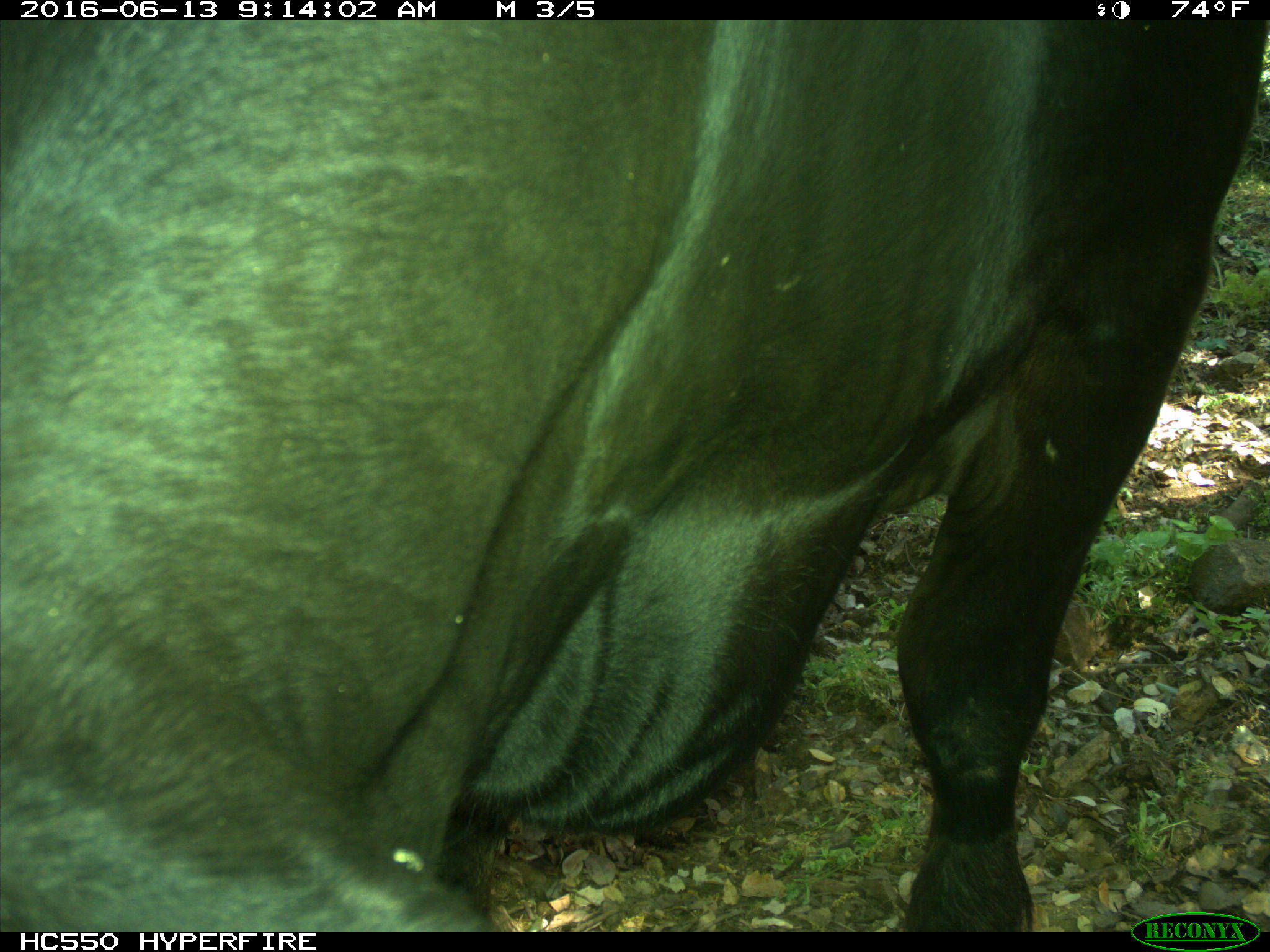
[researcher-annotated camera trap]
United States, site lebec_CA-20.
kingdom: Animalia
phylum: Chordata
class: Mammalia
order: Artiodactyla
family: Bovidae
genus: Bos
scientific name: Bos taurus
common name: domestic cow